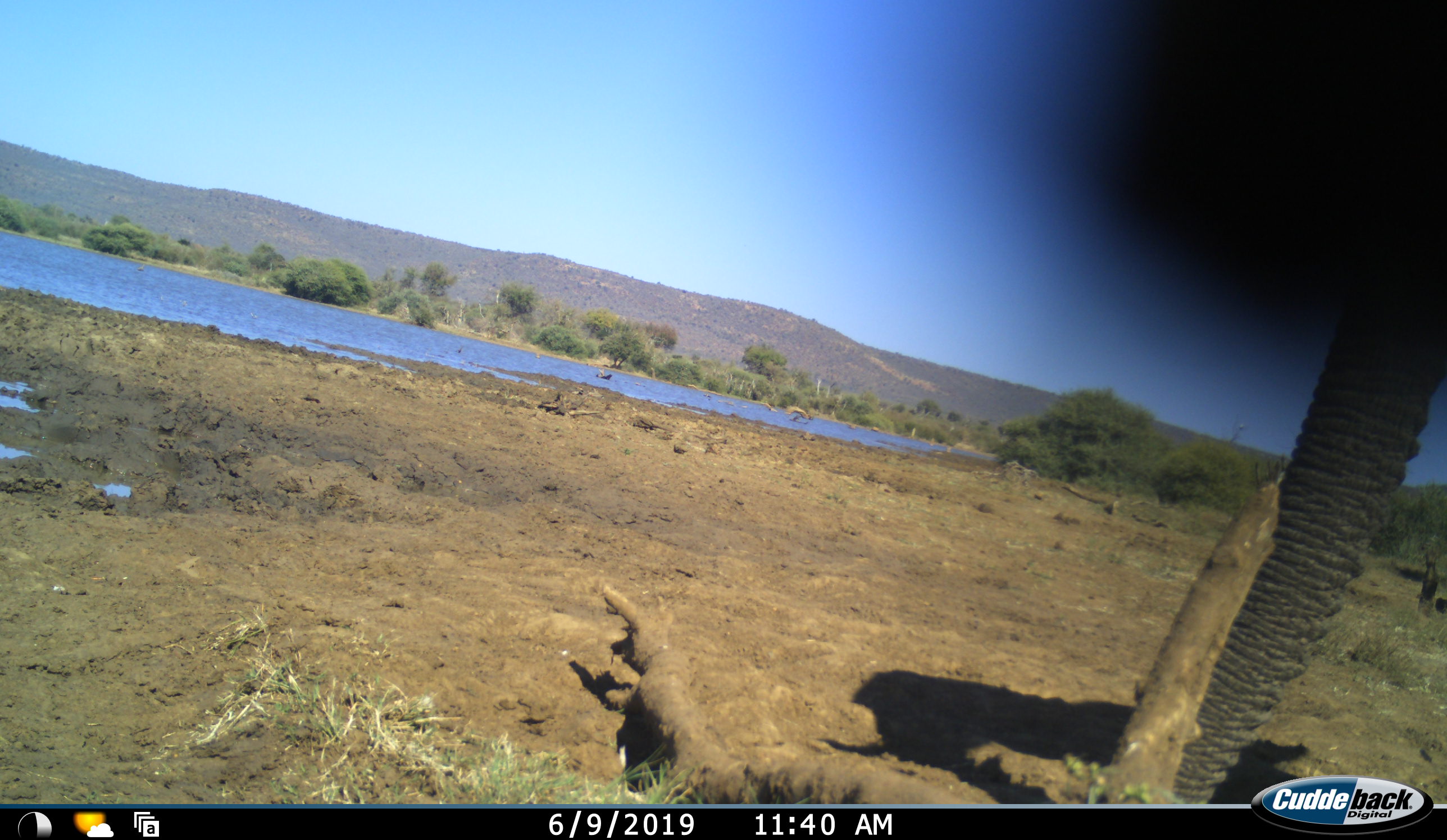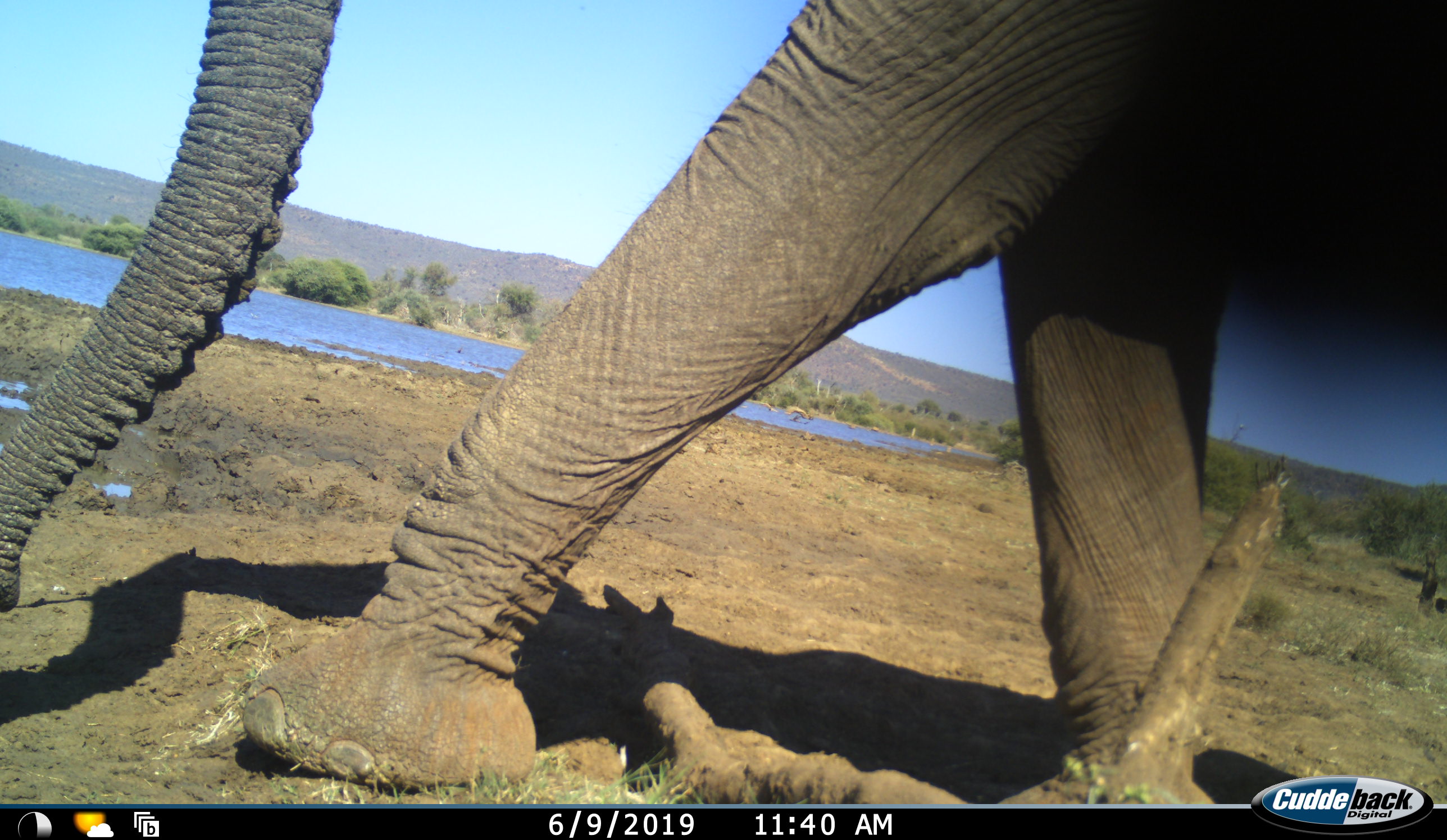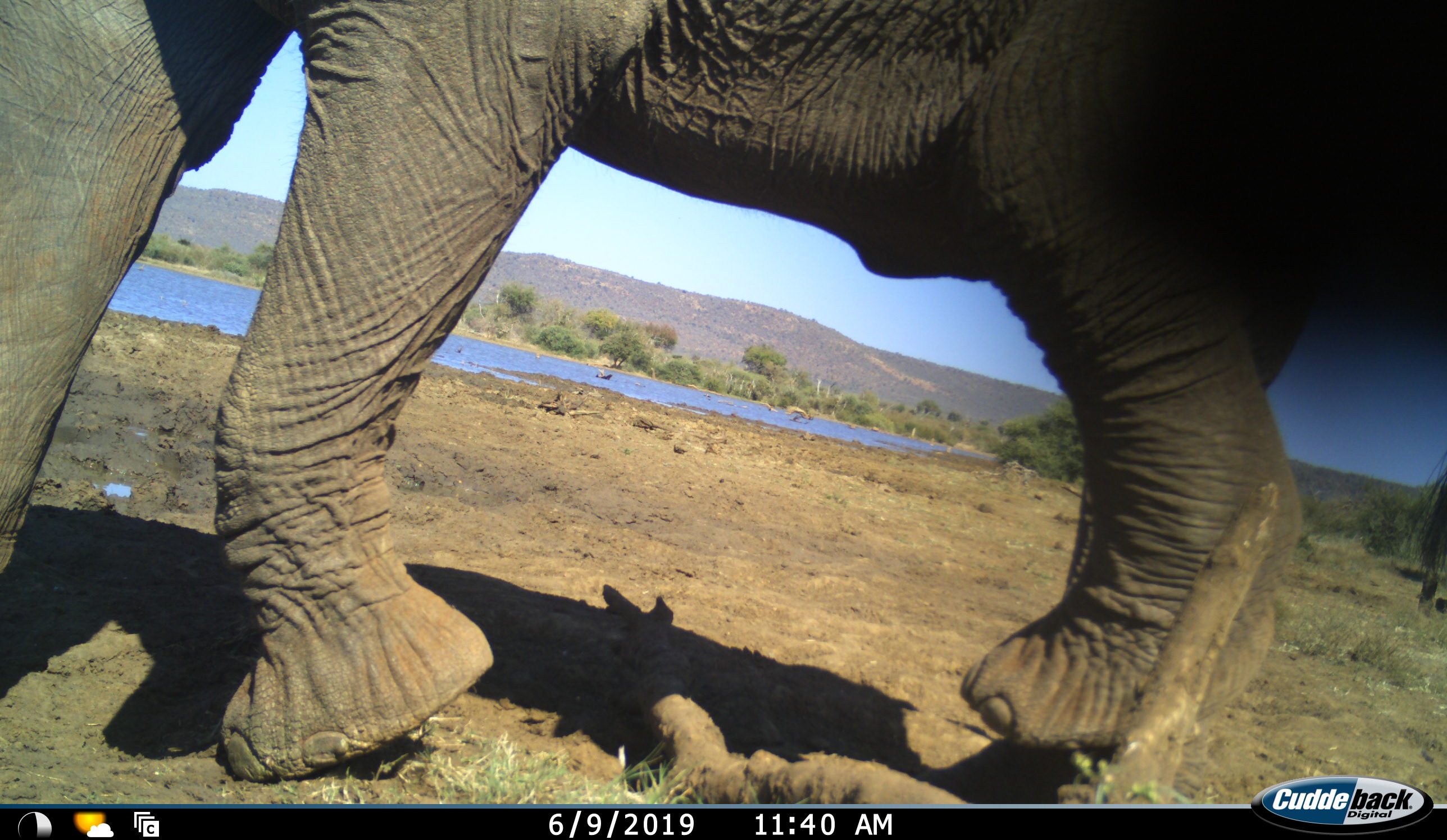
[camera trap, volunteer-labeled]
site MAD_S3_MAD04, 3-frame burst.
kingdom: Animalia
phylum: Chordata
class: Mammalia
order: Proboscidea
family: Elephantidae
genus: Loxodonta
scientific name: Loxodonta africana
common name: african bush elephant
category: elephant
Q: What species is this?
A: Elephant (african bush elephant) (Loxodonta africana).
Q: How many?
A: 1.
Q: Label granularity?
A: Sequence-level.